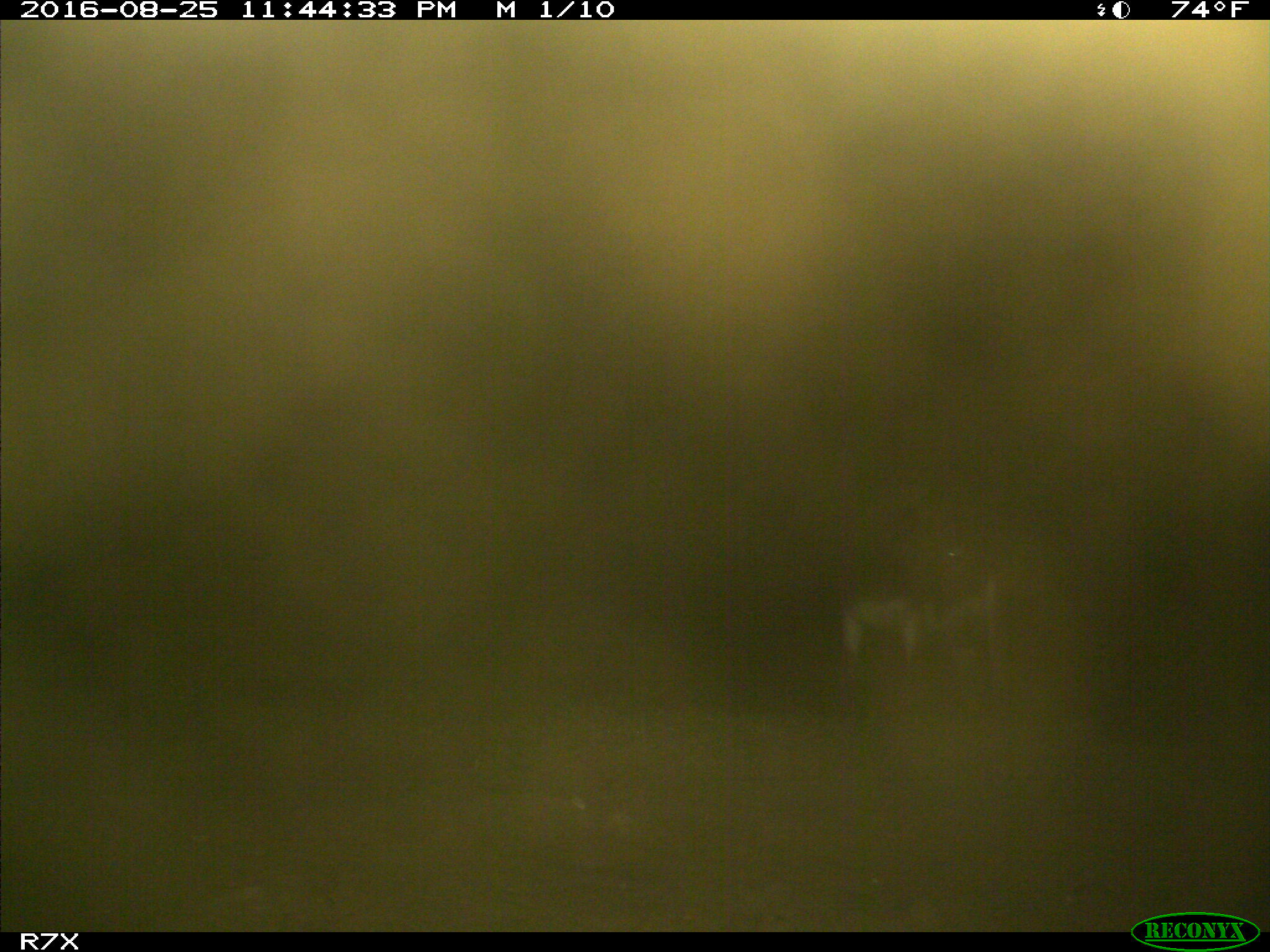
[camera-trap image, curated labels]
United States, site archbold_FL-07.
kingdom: Animalia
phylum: Chordata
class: Mammalia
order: Perissodactyla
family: Equidae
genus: Equus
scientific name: Equus africanus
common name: african wild ass